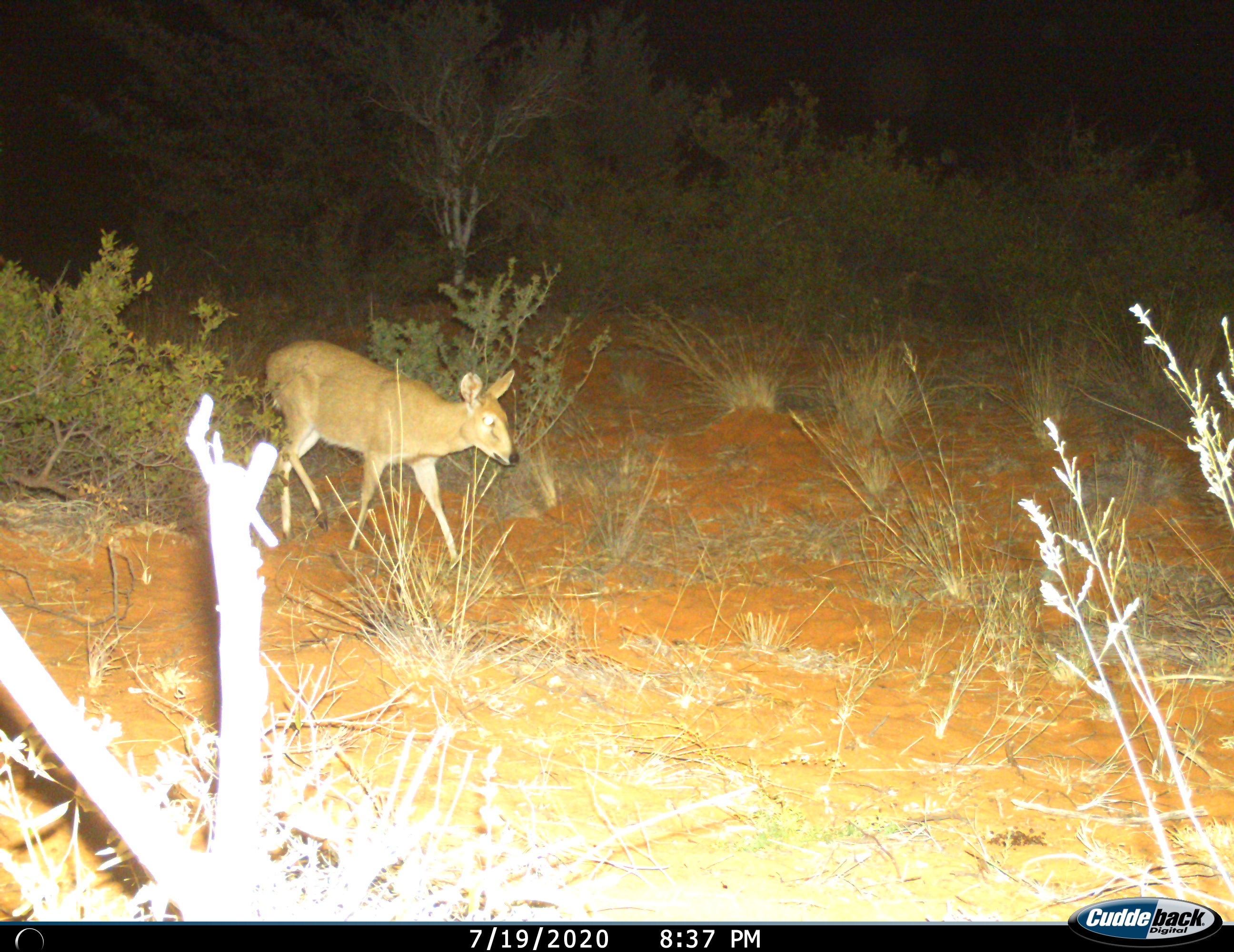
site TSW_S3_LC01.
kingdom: Animalia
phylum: Chordata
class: Mammalia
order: Artiodactyla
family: Bovidae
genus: Sylvicapra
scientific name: Sylvicapra grimmia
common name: common duiker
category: duikercommongrey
Duikercommongrey (common duiker) (Sylvicapra grimmia), count 1. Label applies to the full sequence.